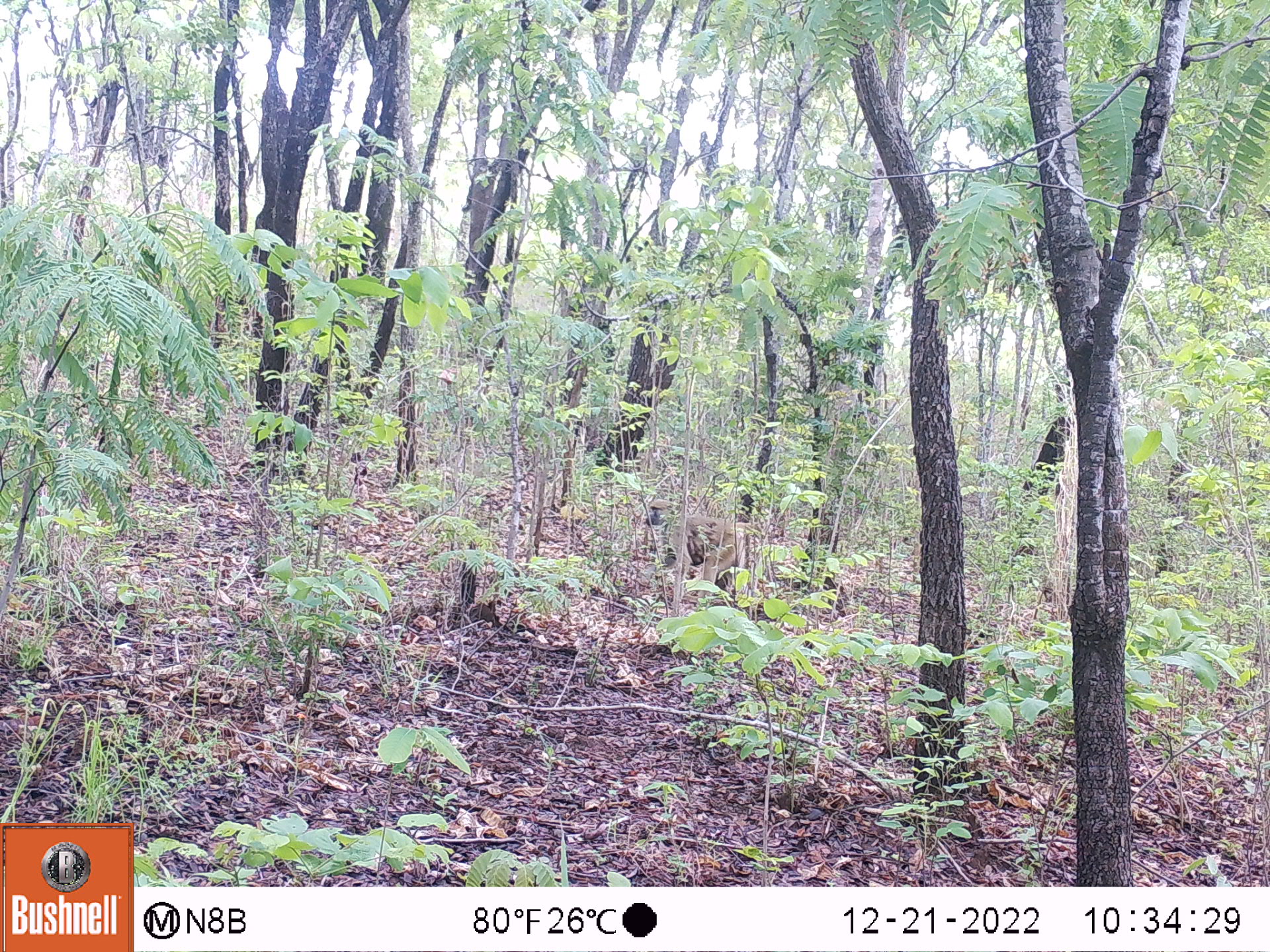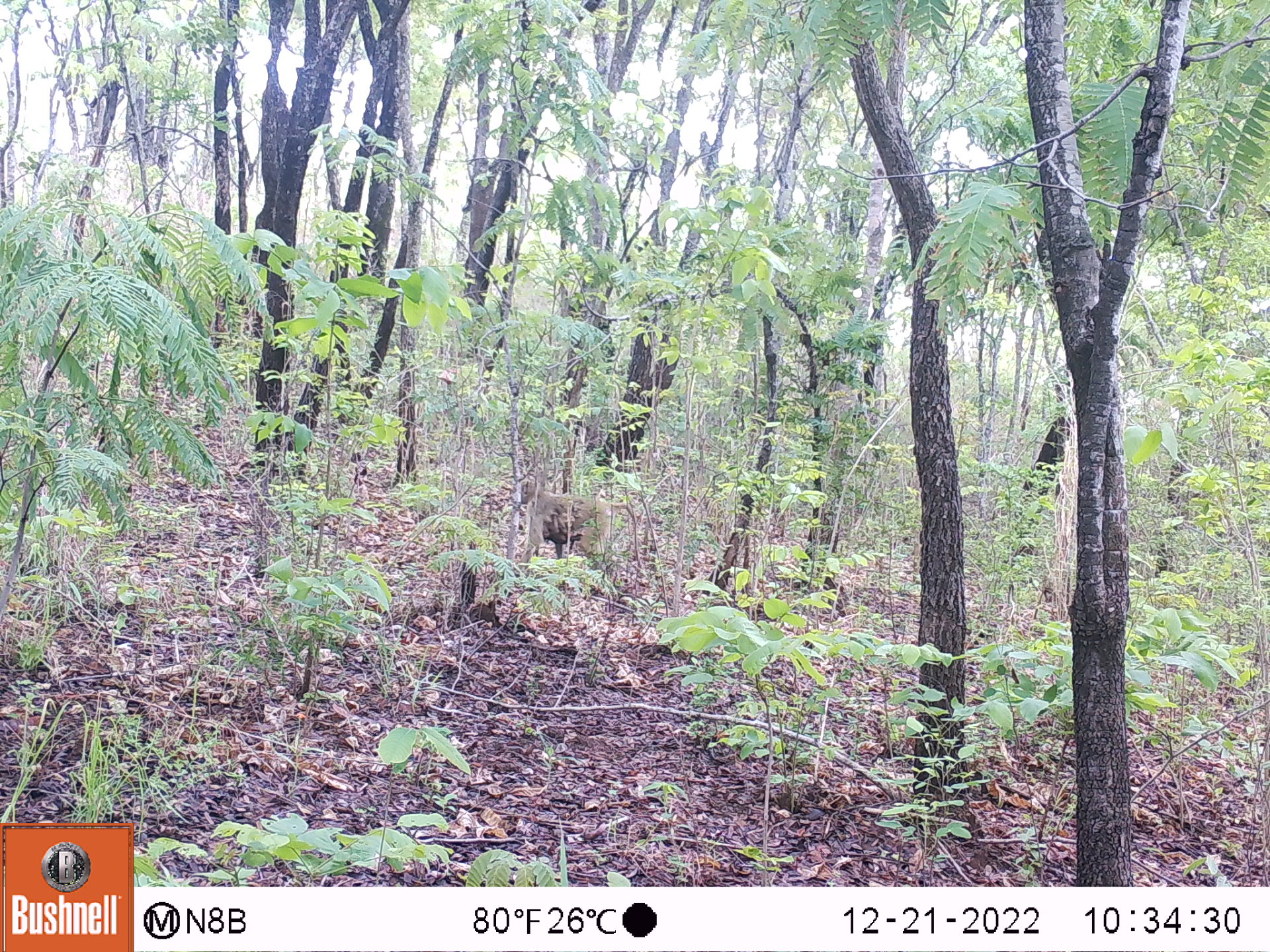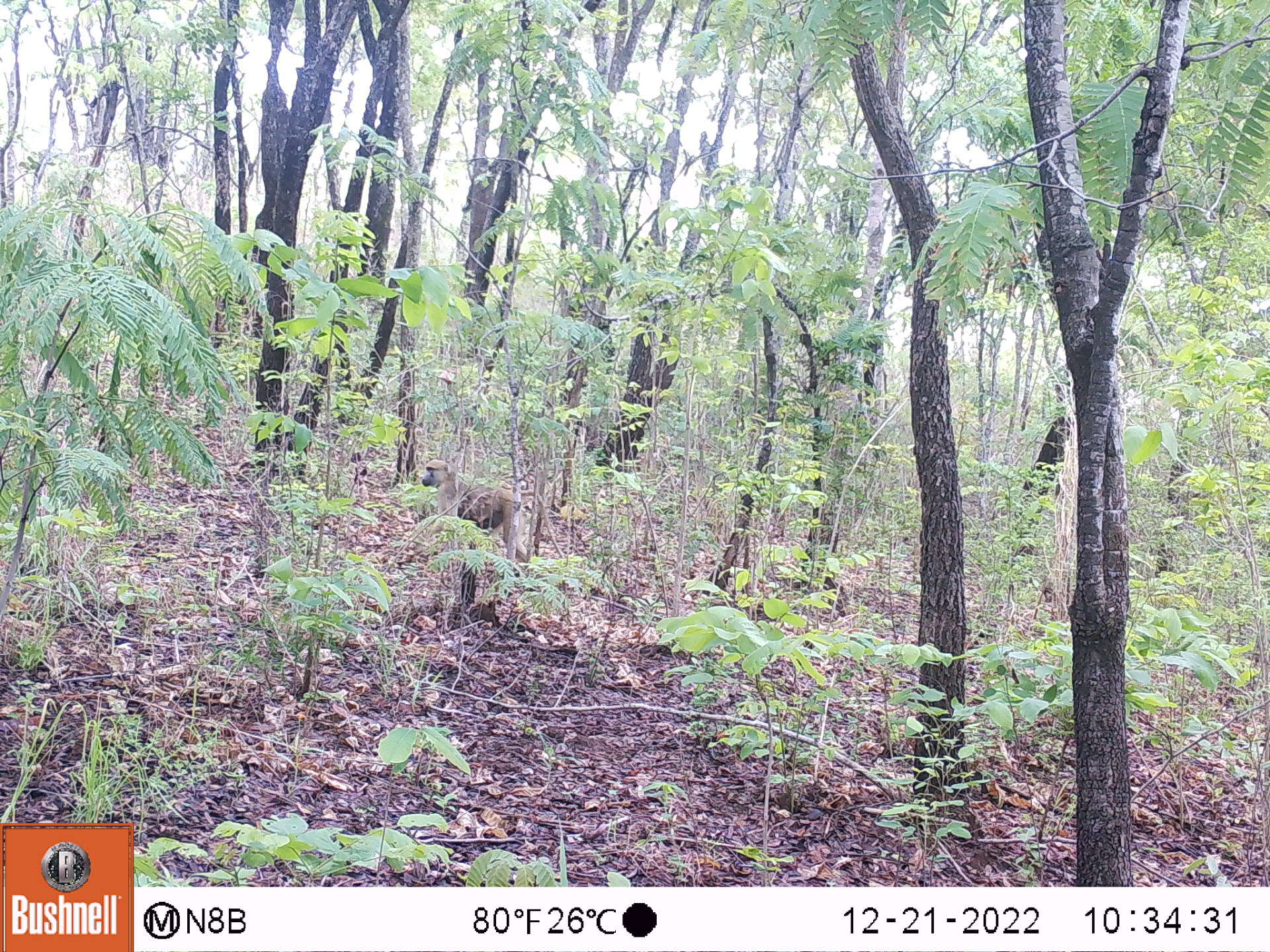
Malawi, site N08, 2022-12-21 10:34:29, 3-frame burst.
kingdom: Animalia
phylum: Chordata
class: Mammalia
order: Primates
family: Cercopithecidae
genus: Papio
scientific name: Papio cynocephalus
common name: yellow baboon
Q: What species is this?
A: Yellow baboon (Papio cynocephalus).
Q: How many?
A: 1.